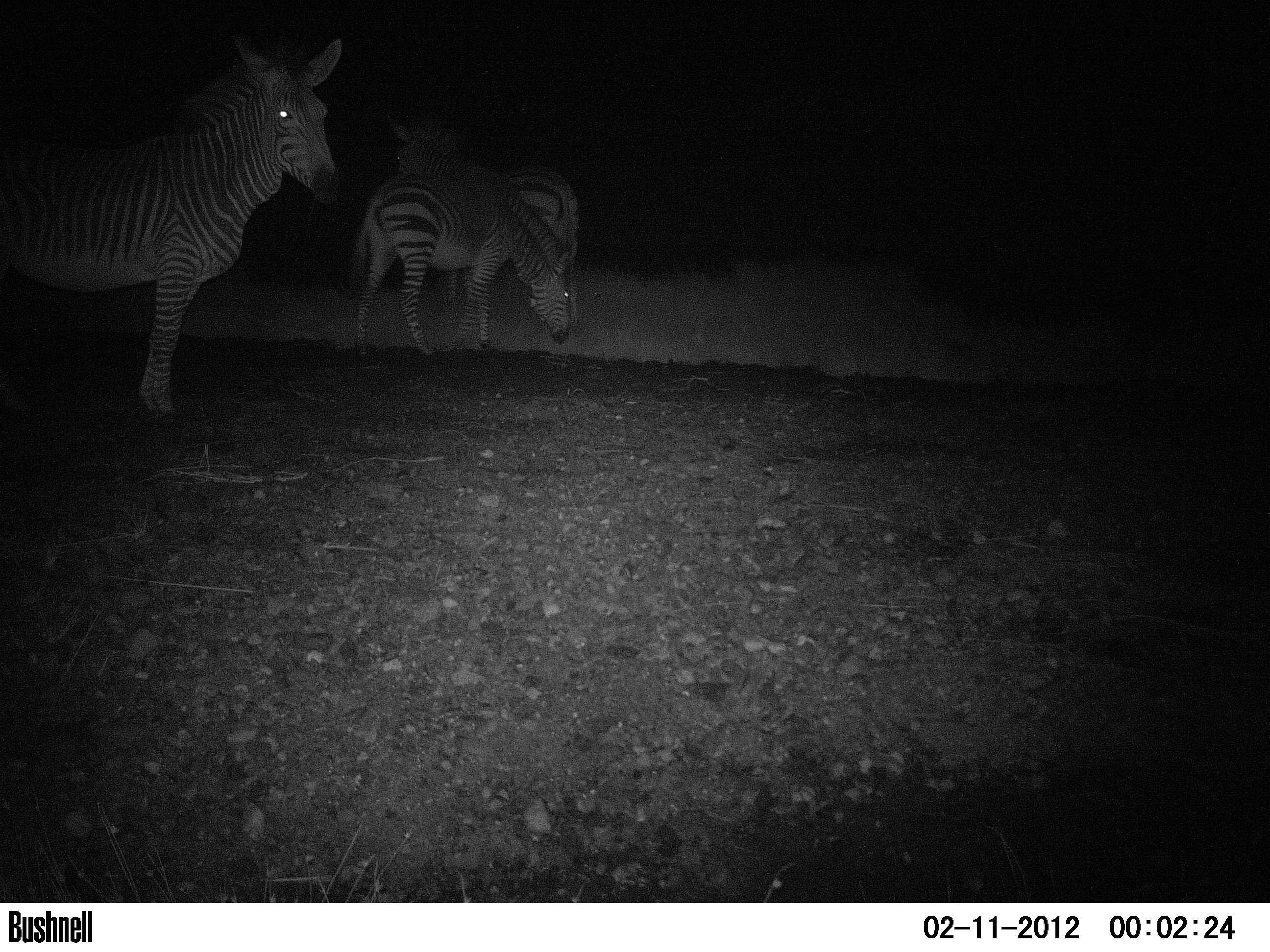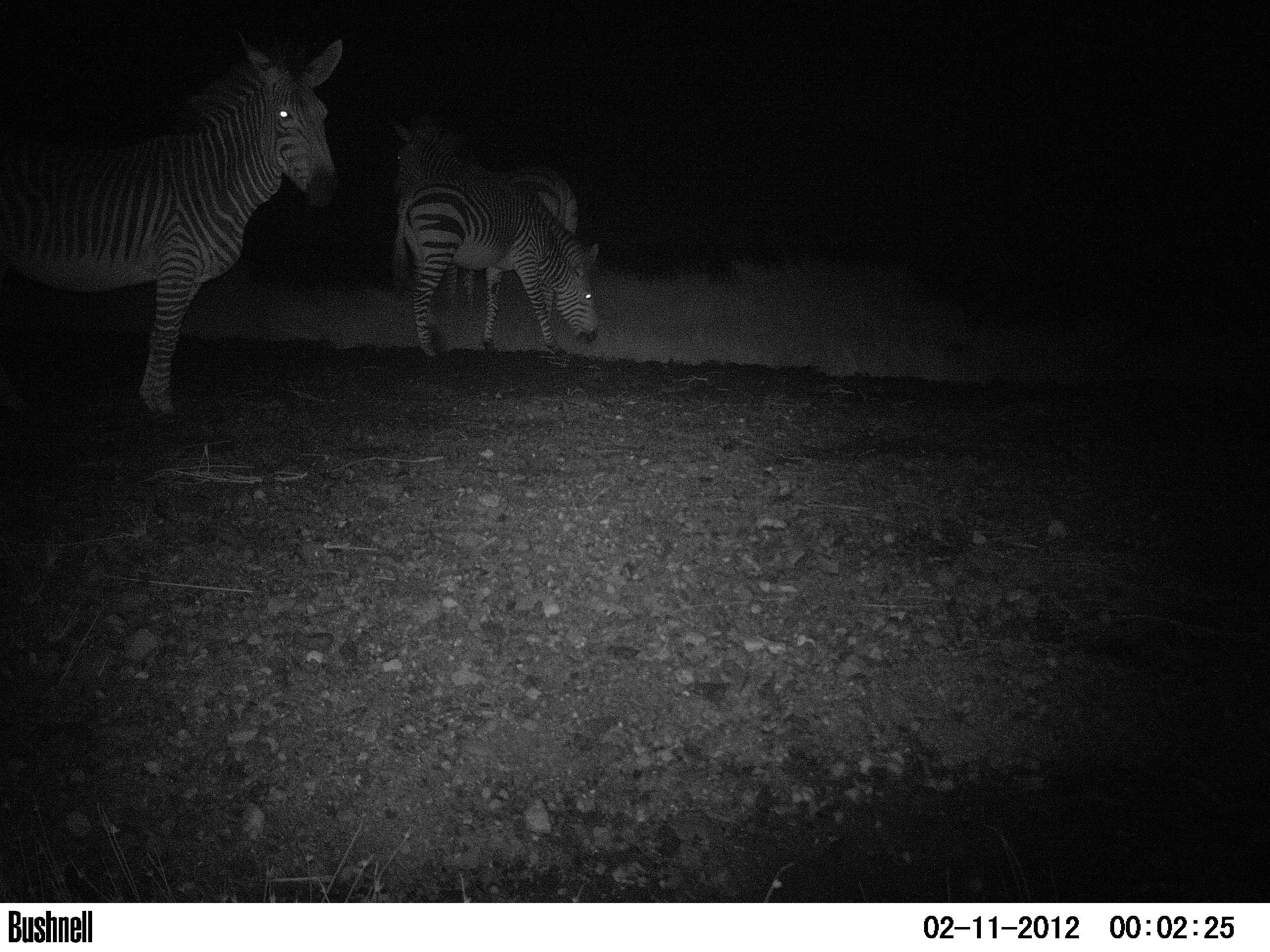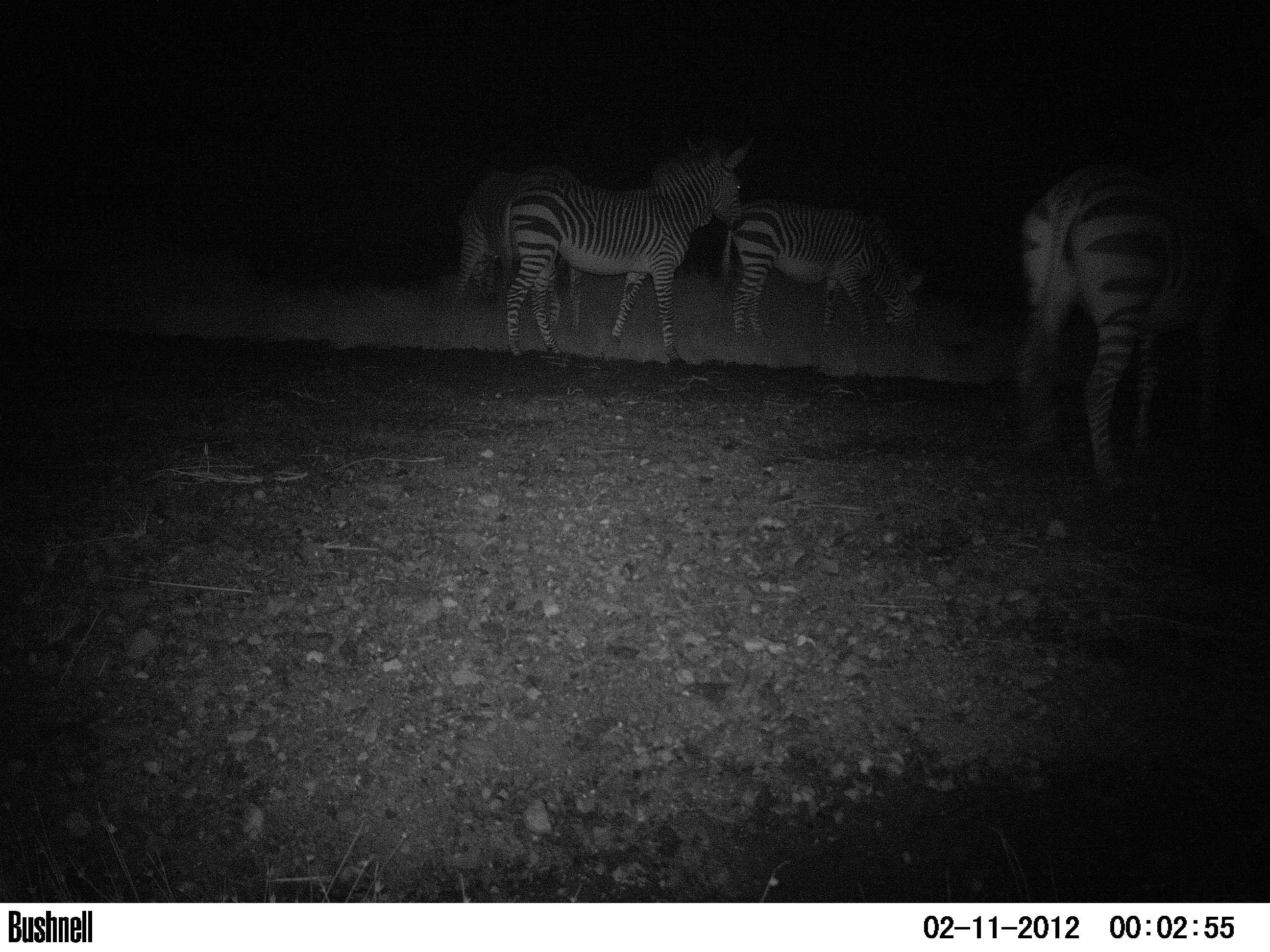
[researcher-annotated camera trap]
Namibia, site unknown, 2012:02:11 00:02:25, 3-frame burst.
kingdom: Animalia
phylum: Chordata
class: Mammalia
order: Perissodactyla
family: Equidae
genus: Equus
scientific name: Equus zebra hartmannae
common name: hartmann's mountain zebra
Equus zebra hartmannae (hartmann's mountain zebra).